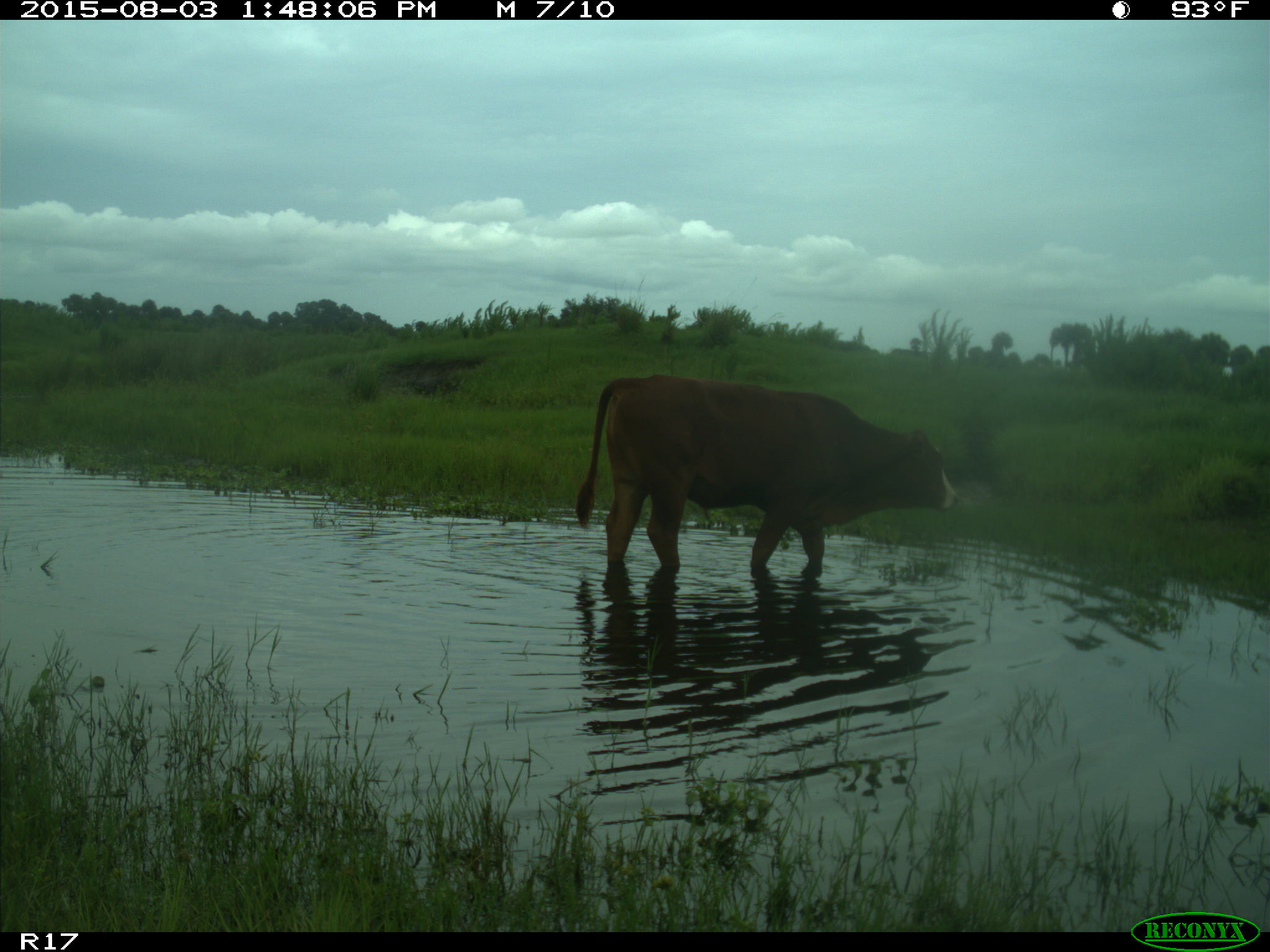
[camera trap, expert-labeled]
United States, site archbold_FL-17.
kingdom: Animalia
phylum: Chordata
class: Mammalia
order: Artiodactyla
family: Bovidae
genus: Bos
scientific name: Bos taurus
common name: domestic cow